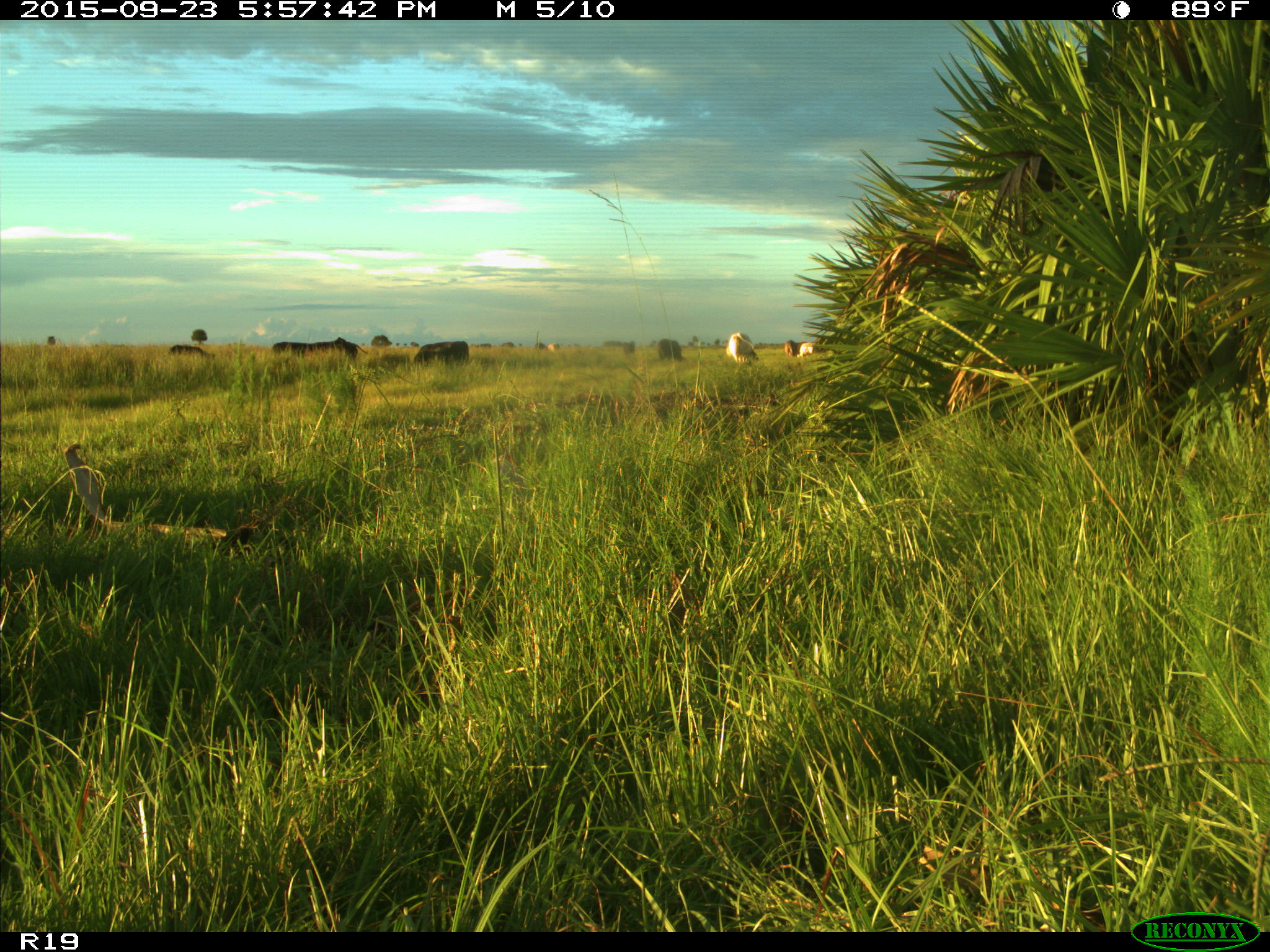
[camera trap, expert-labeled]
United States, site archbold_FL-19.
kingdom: Animalia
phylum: Chordata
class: Mammalia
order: Artiodactyla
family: Bovidae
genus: Bos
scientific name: Bos taurus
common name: domestic cow